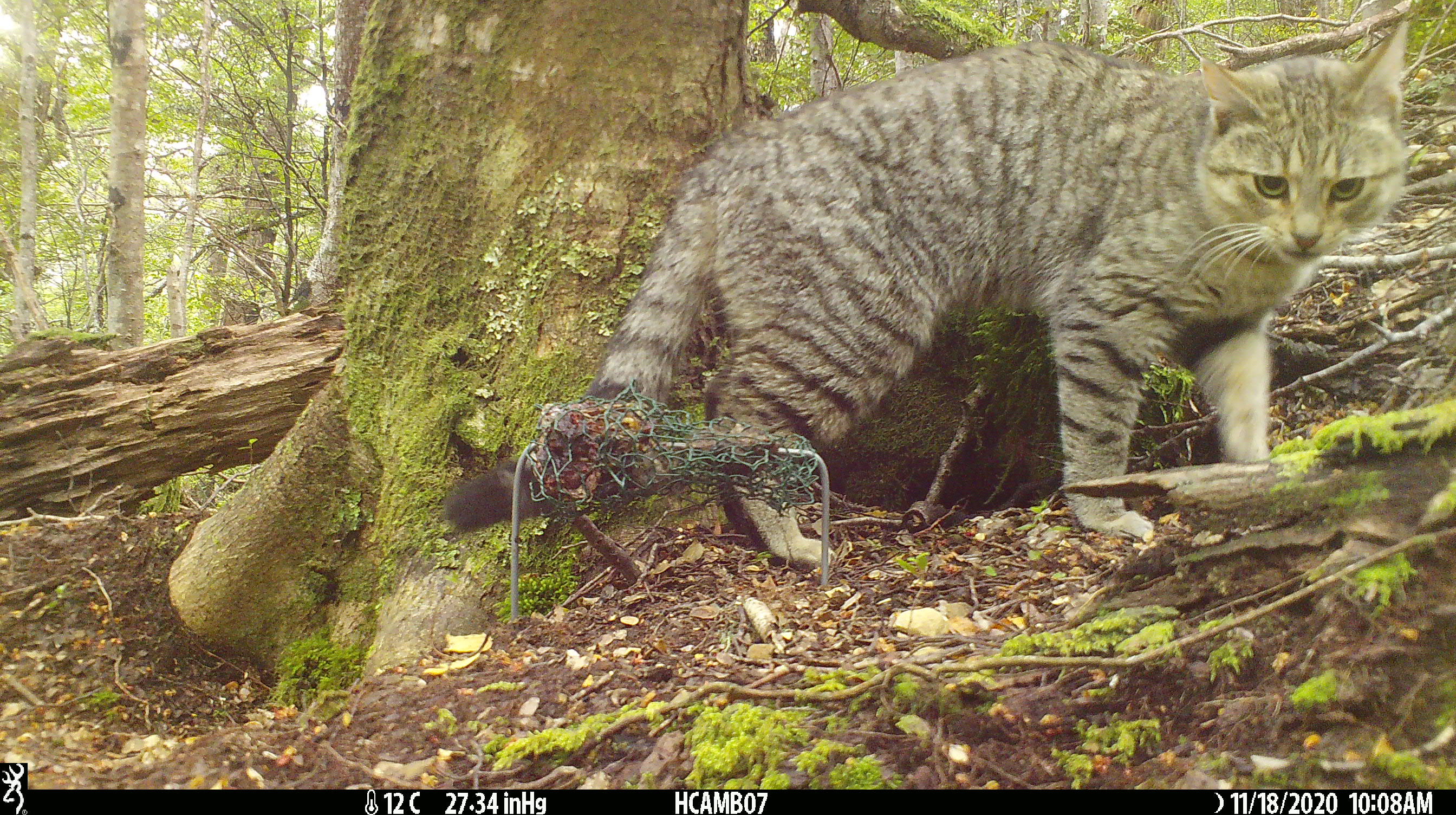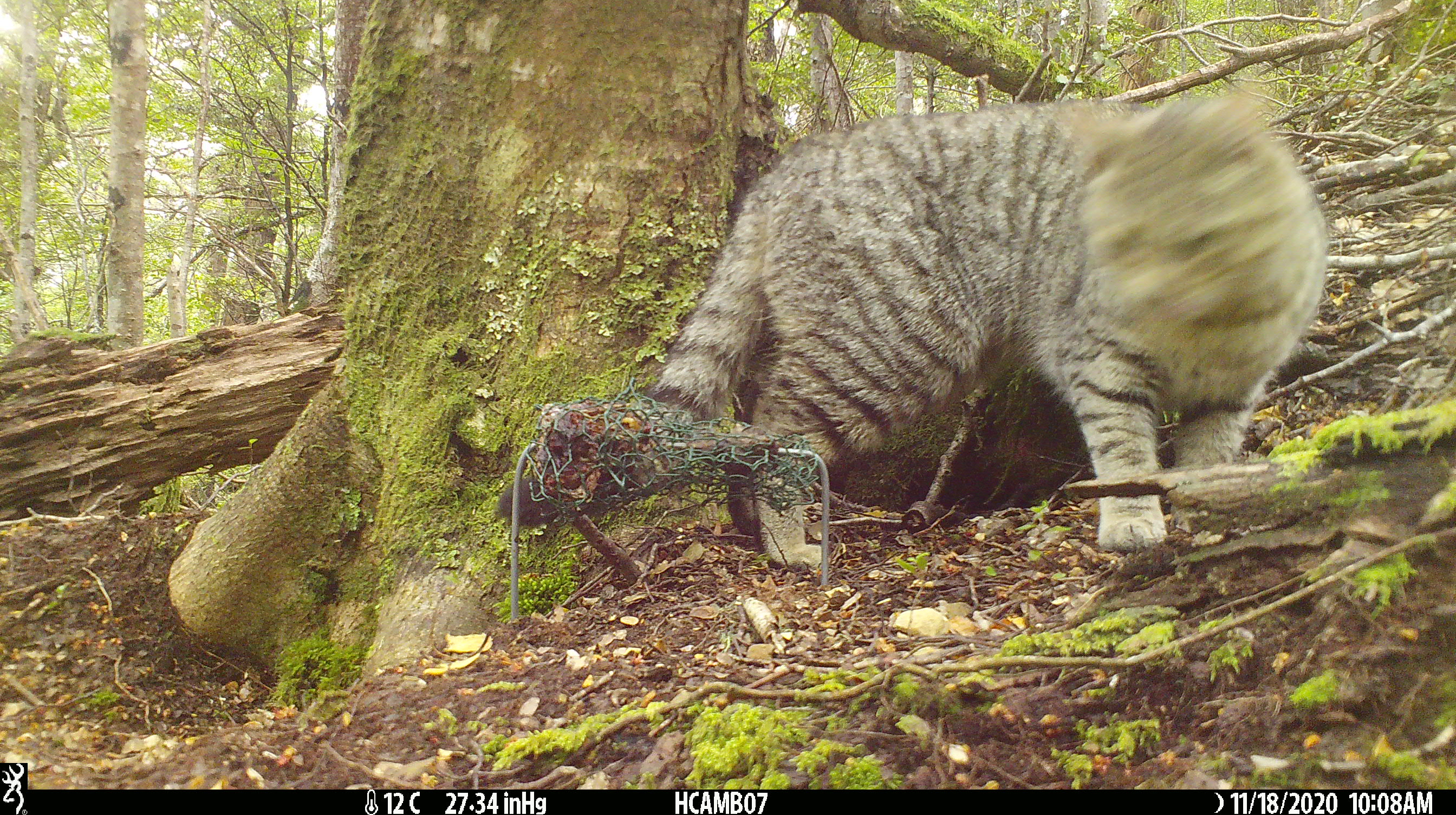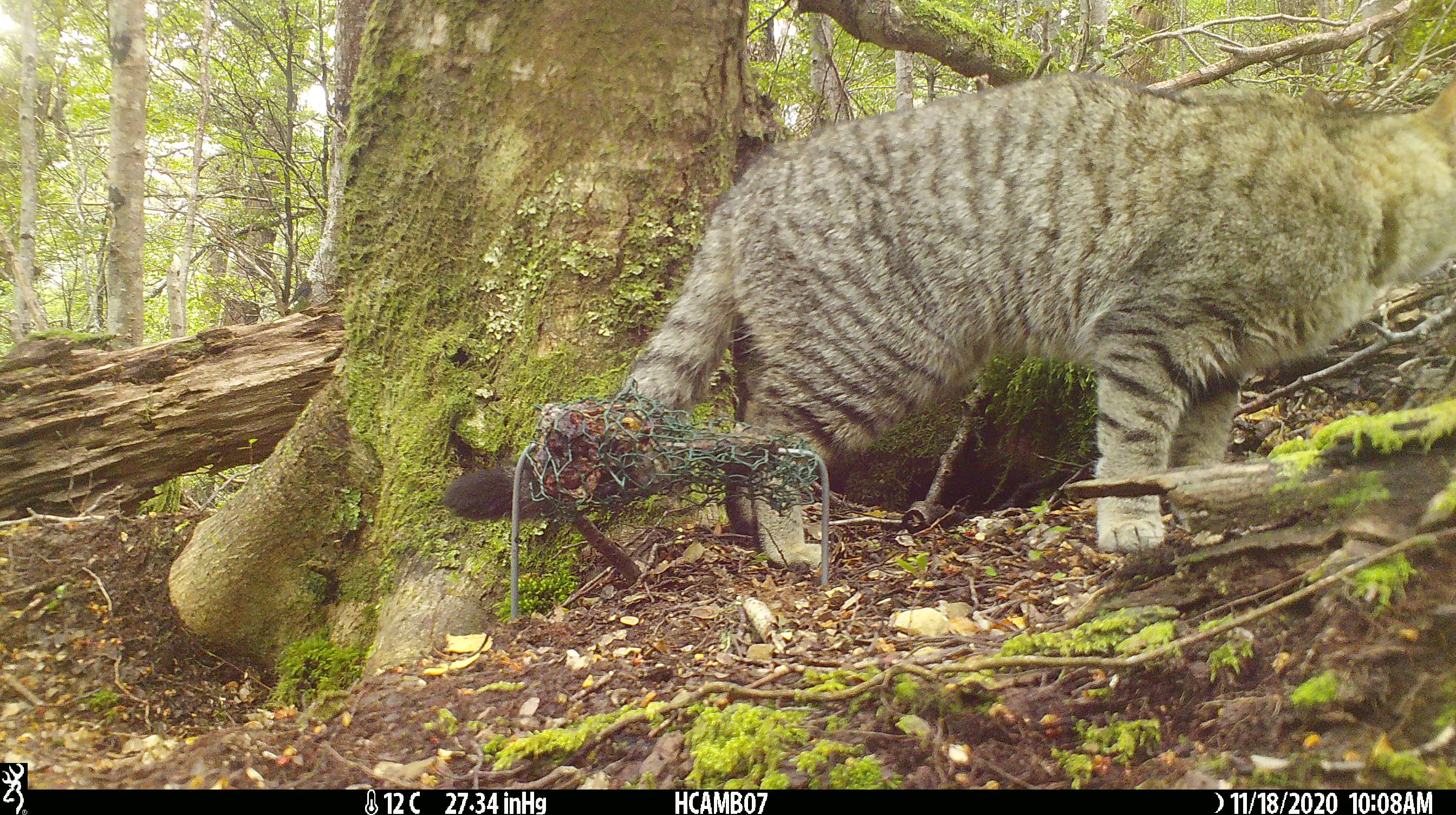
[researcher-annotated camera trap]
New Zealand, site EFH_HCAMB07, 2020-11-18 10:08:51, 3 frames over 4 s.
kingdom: Animalia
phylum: Chordata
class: Mammalia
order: Carnivora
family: Felidae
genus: Felis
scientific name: Felis catus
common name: domestic cat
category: cat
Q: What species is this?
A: Cat (domestic cat) (Felis catus).